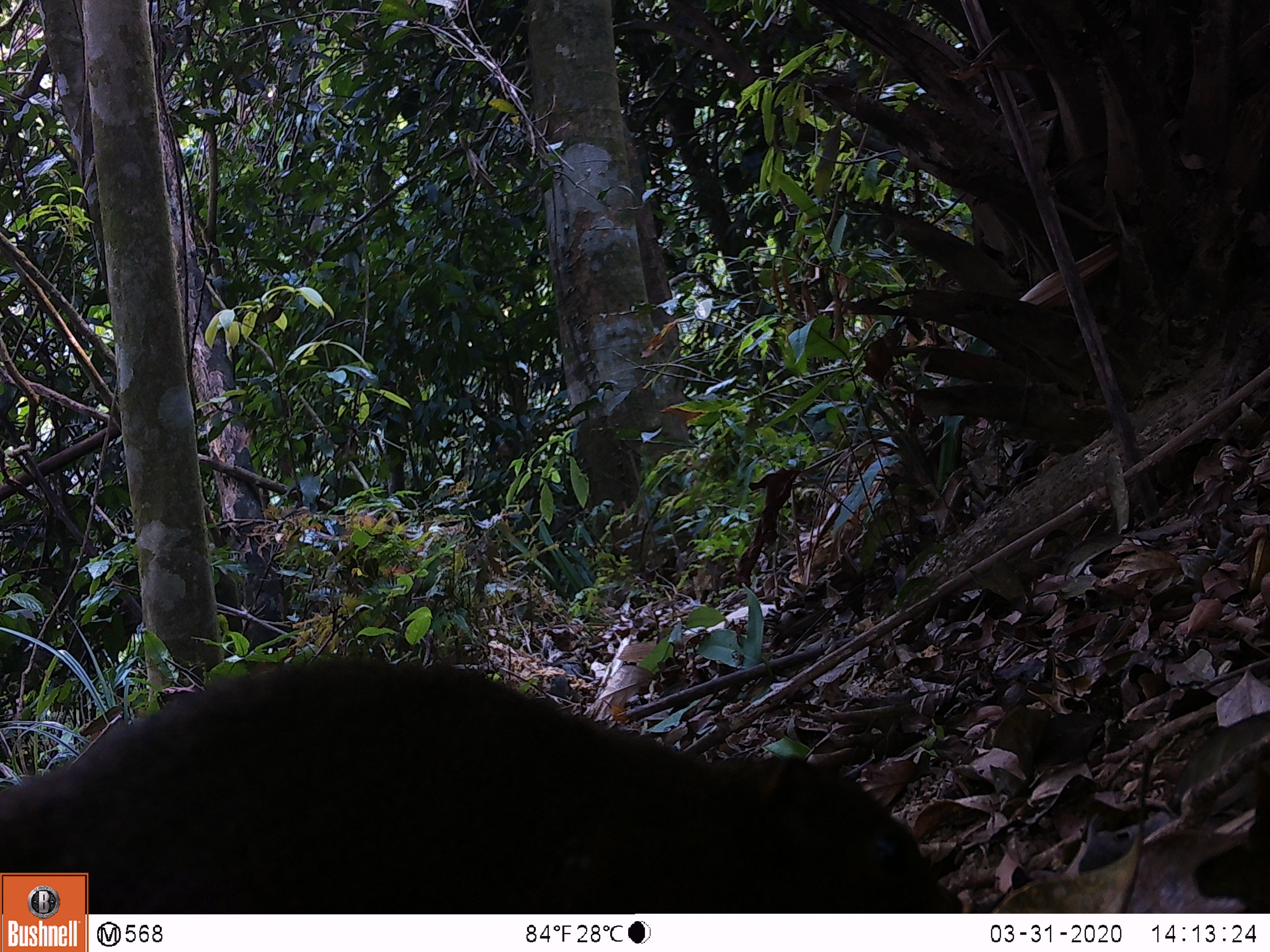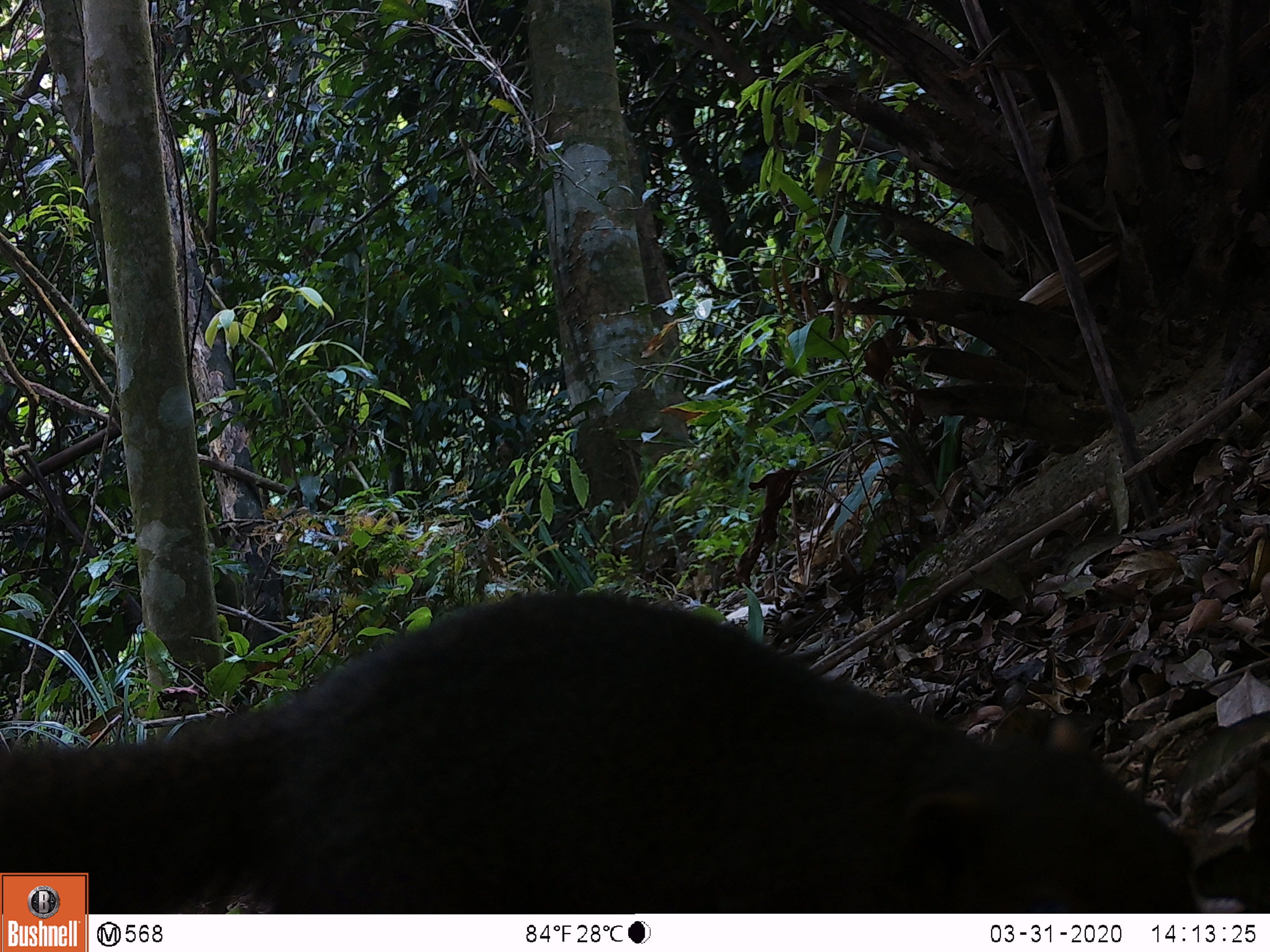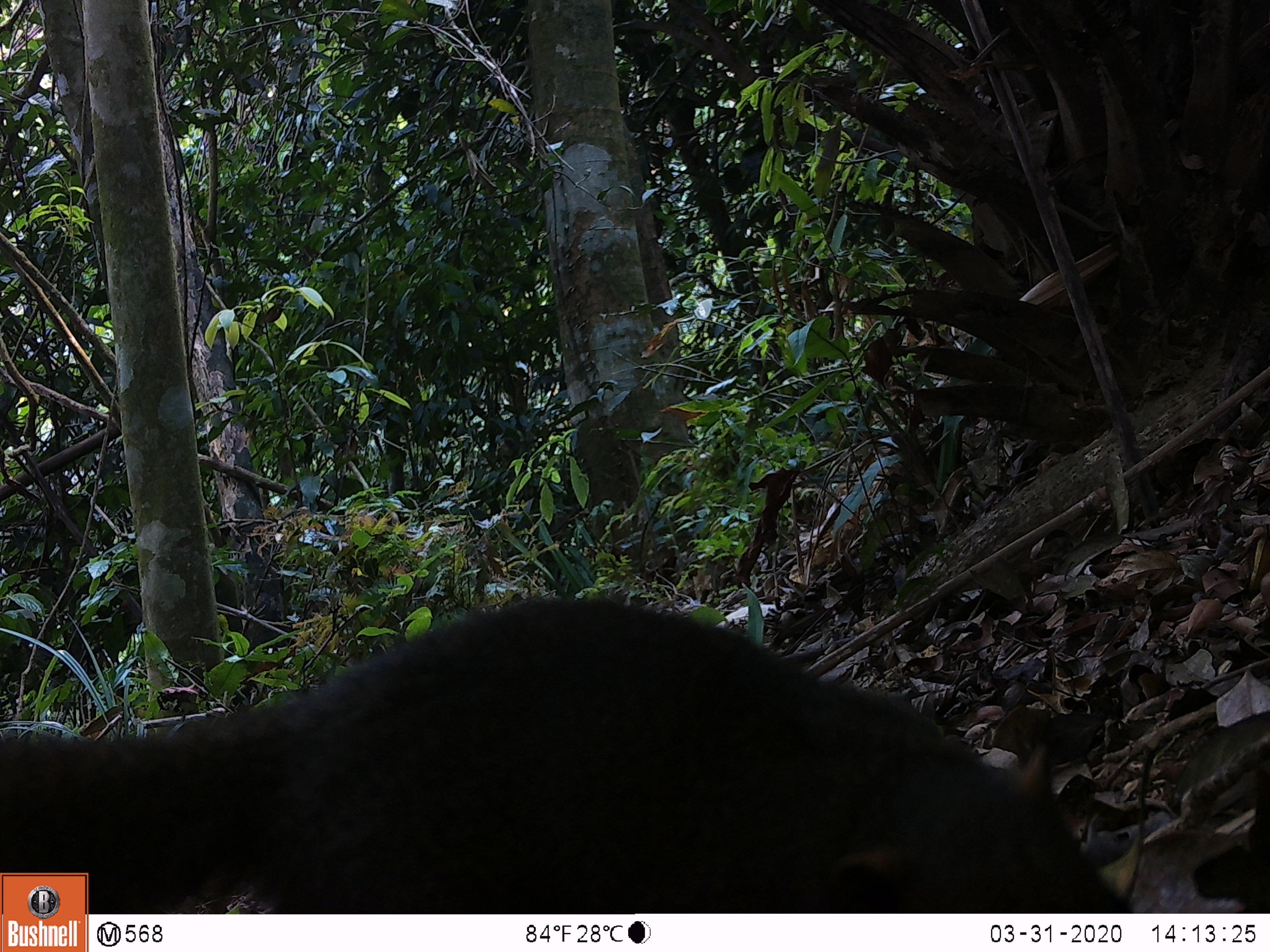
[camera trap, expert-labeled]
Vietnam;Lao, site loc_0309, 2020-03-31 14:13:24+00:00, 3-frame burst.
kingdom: Animalia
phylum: Chordata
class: Mammalia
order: Rodentia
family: Sciuridae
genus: Callosciurus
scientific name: Callosciurus erythraeus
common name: pallas's squirrel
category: pallass squirrel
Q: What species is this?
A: Pallass squirrel (pallas's squirrel) (Callosciurus erythraeus).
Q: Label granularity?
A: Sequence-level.